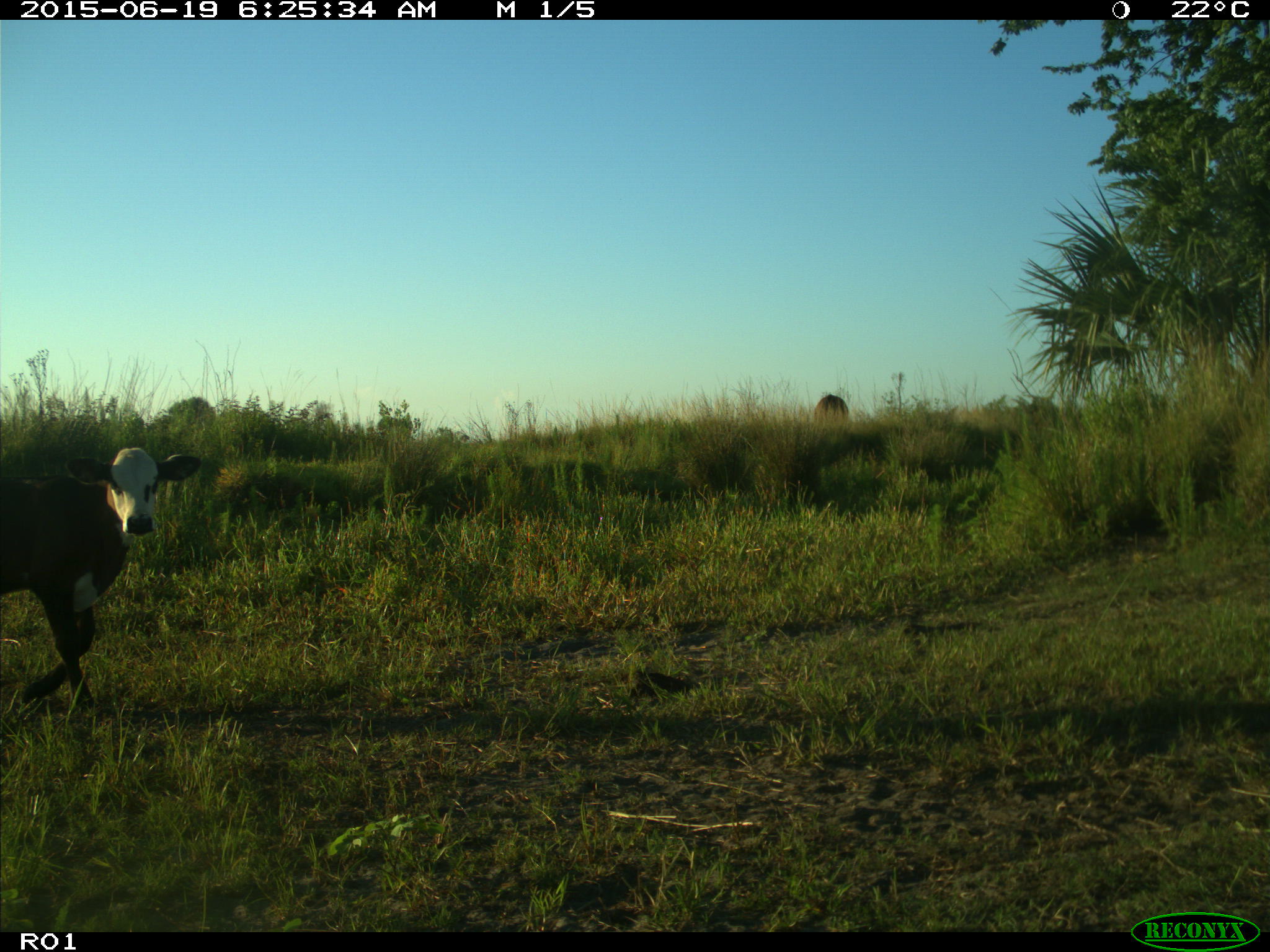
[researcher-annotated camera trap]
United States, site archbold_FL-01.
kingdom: Animalia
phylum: Chordata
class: Mammalia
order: Artiodactyla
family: Bovidae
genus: Bos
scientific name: Bos taurus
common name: domestic cow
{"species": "Bos taurus (domestic cow)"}